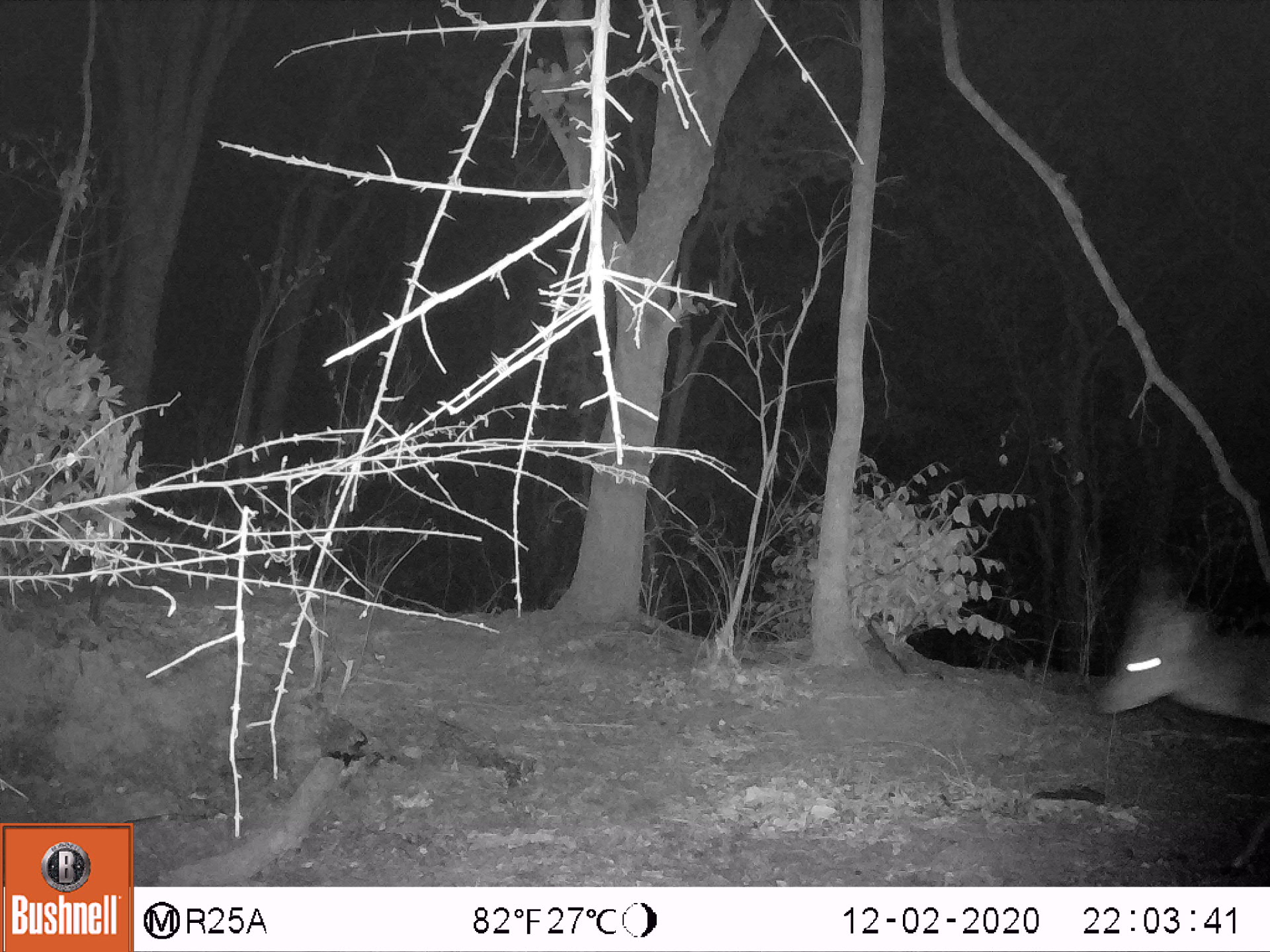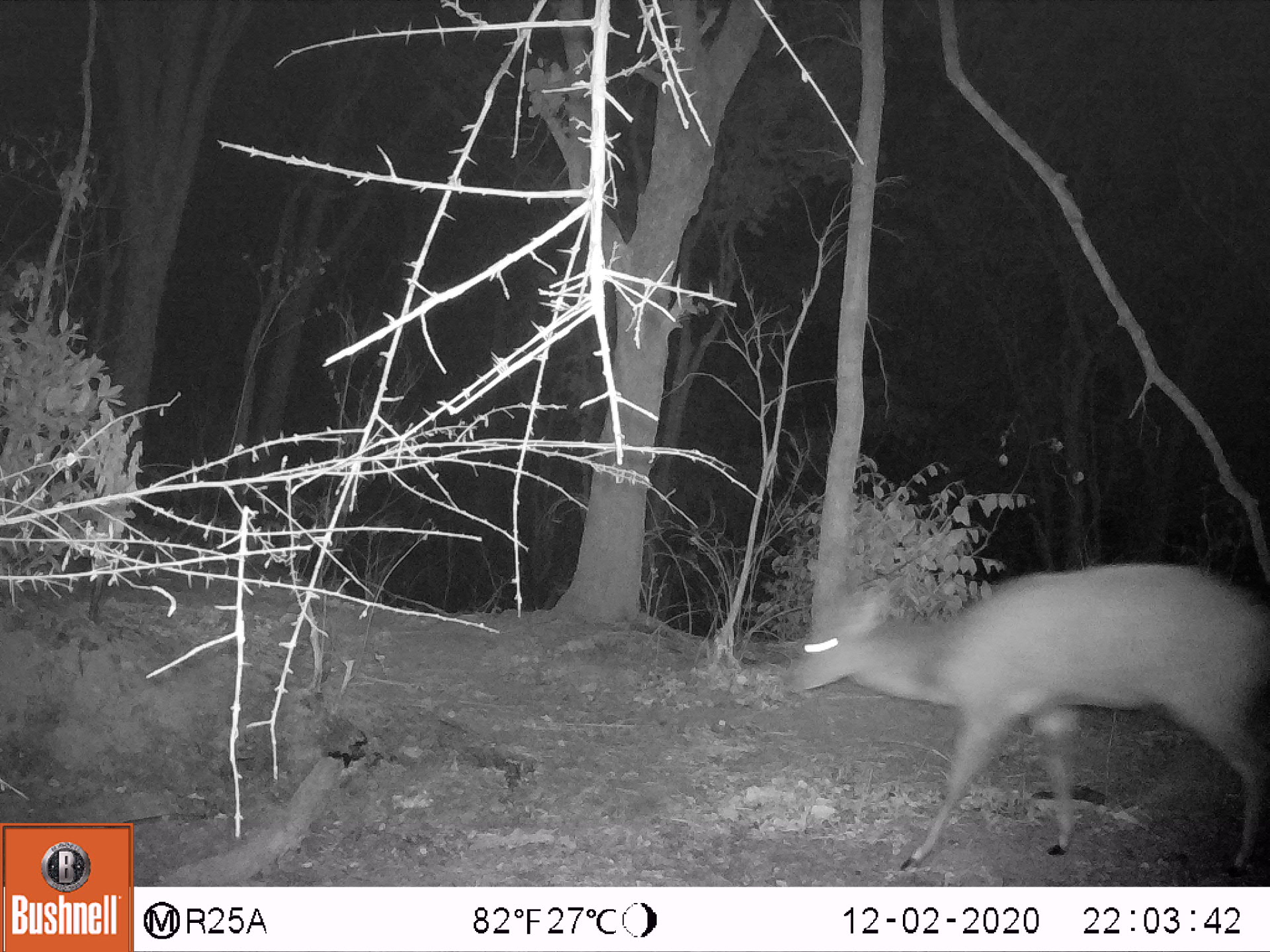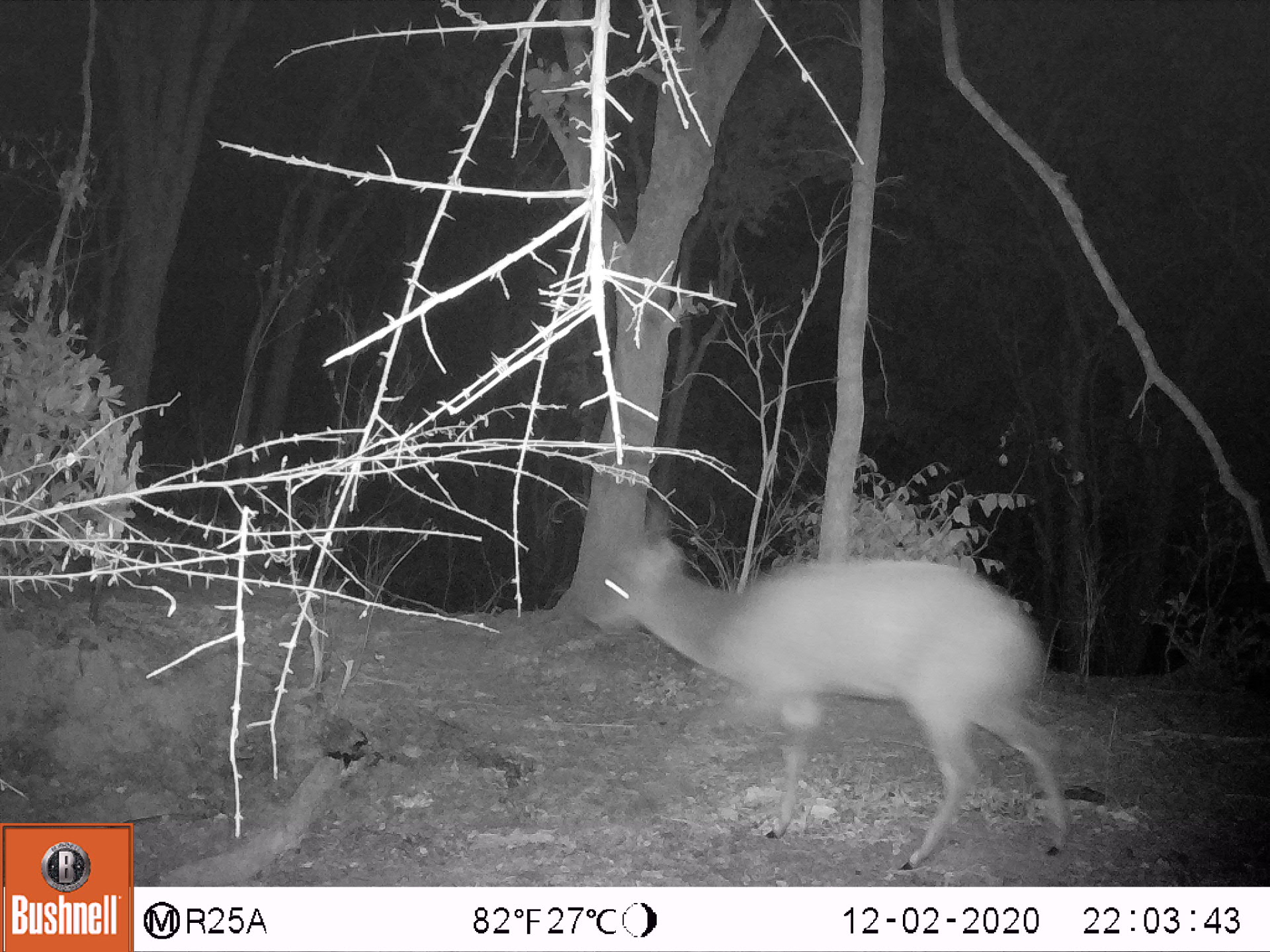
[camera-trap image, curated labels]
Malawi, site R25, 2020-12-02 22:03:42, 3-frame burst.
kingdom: Animalia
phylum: Chordata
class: Mammalia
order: Artiodactyla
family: Bovidae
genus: Tragelaphus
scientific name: Tragelaphus sylvaticus sylvaticus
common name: cape bushbuck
Cape bushbuck (Tragelaphus sylvaticus sylvaticus), count 1.